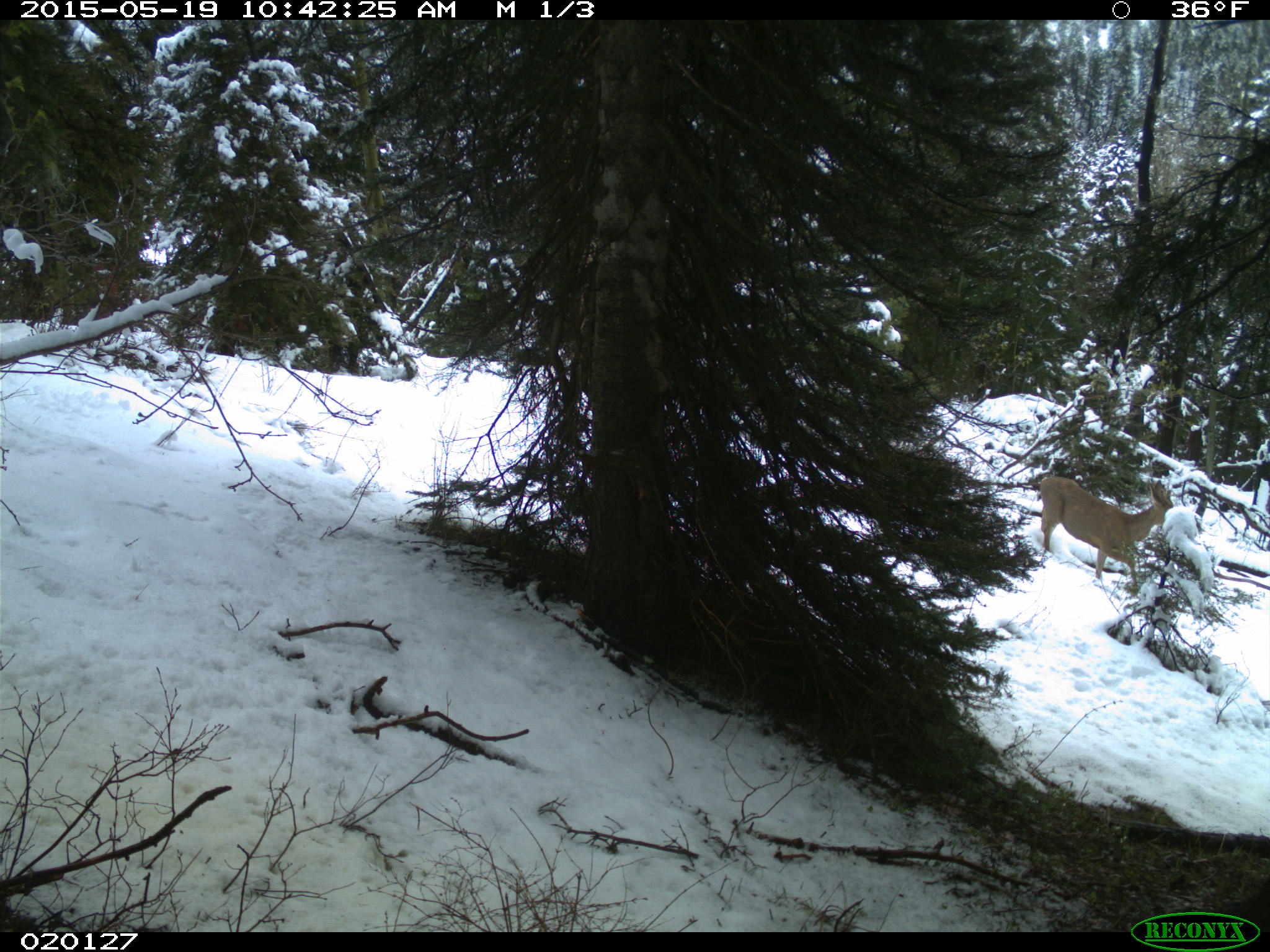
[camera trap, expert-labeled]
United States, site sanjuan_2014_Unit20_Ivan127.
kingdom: Animalia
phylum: Chordata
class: Mammalia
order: Artiodactyla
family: Cervidae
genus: Odocoileus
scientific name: Odocoileus hemionus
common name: mule deer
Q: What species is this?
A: Odocoileus hemionus (mule deer).